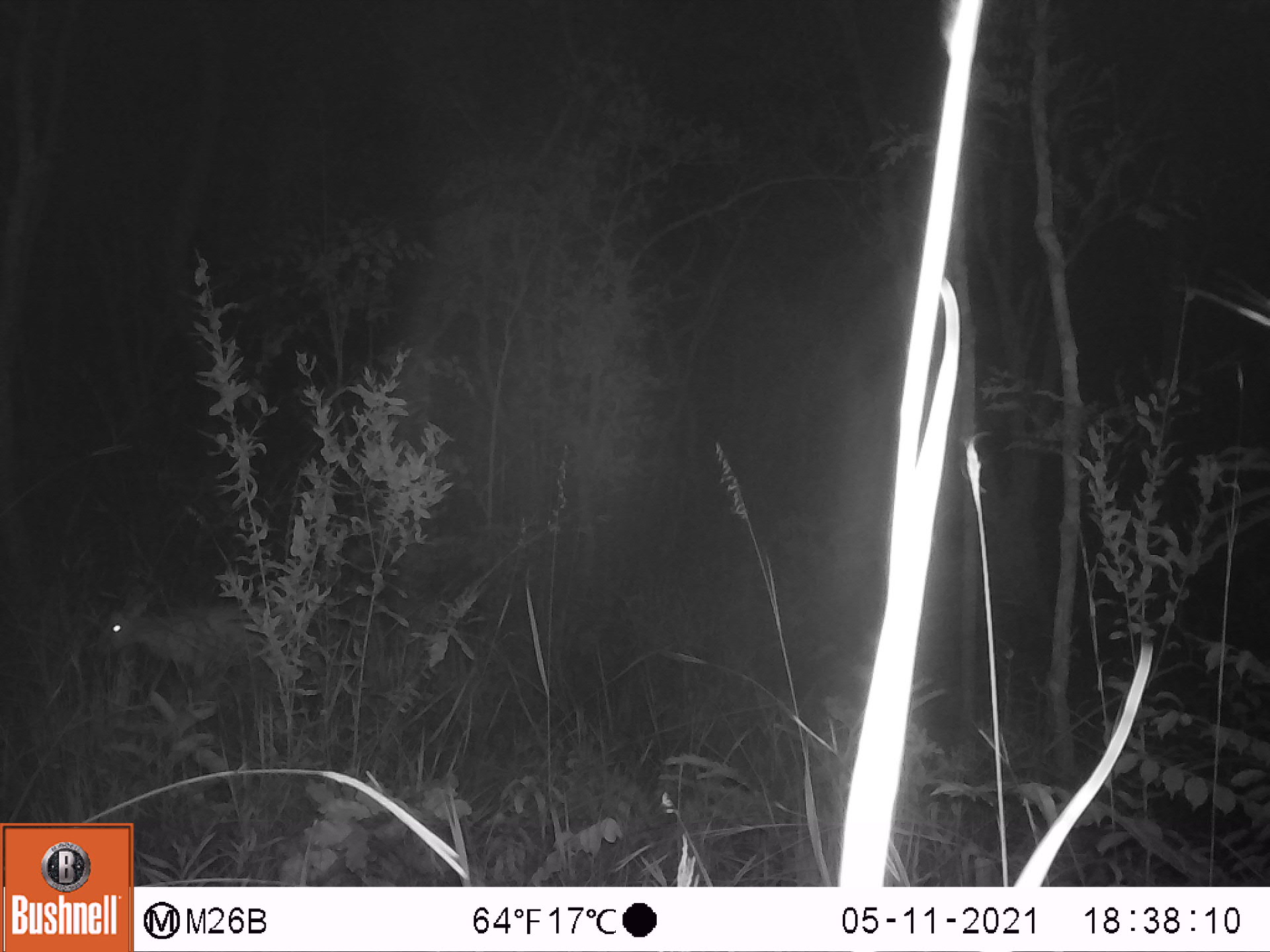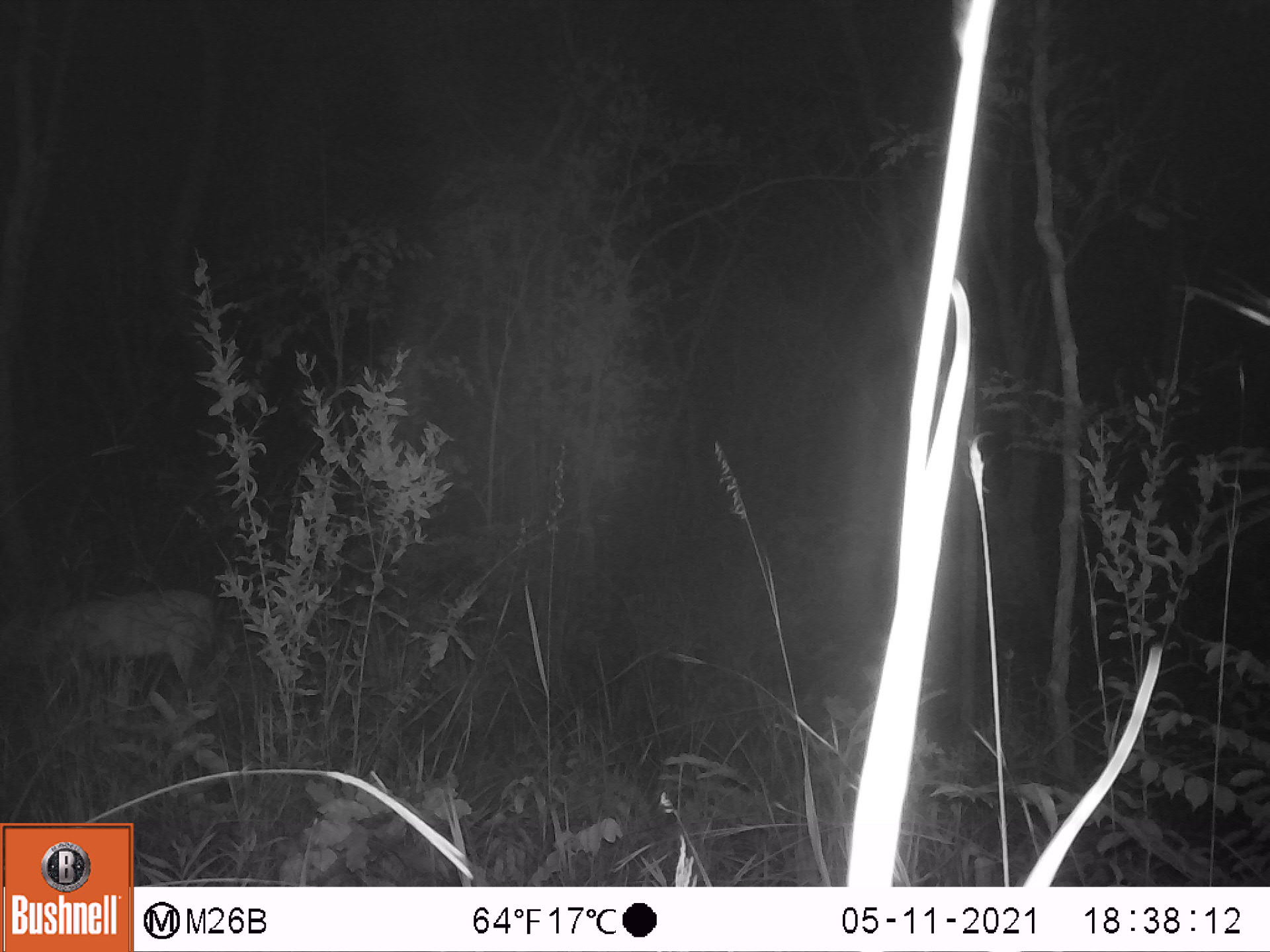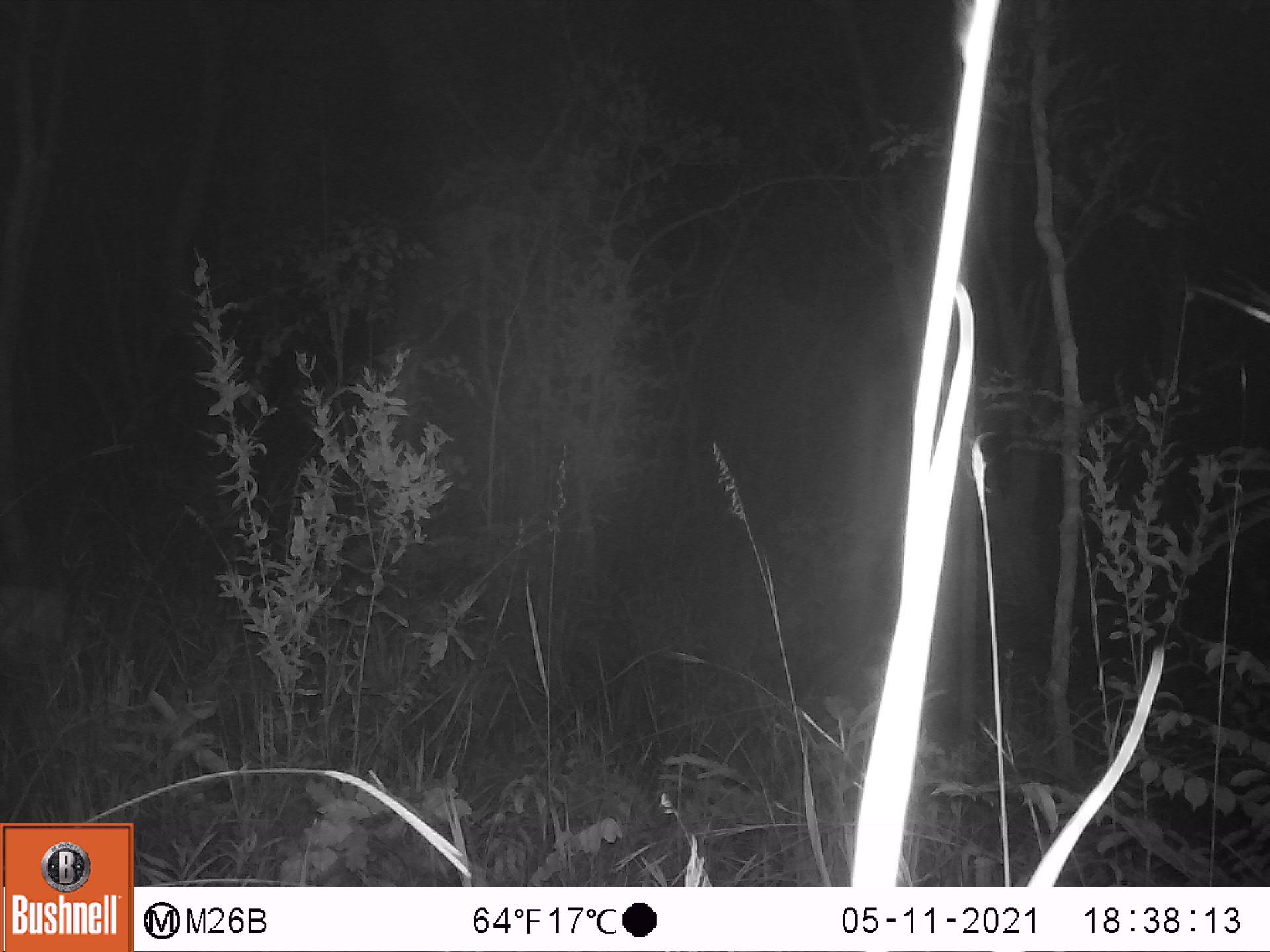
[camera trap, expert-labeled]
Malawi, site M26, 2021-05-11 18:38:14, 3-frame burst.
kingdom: Animalia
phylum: Chordata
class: Mammalia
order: Artiodactyla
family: Bovidae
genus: Sylvicapra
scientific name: Sylvicapra grimmia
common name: common duiker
Common duiker (Sylvicapra grimmia), count 1.